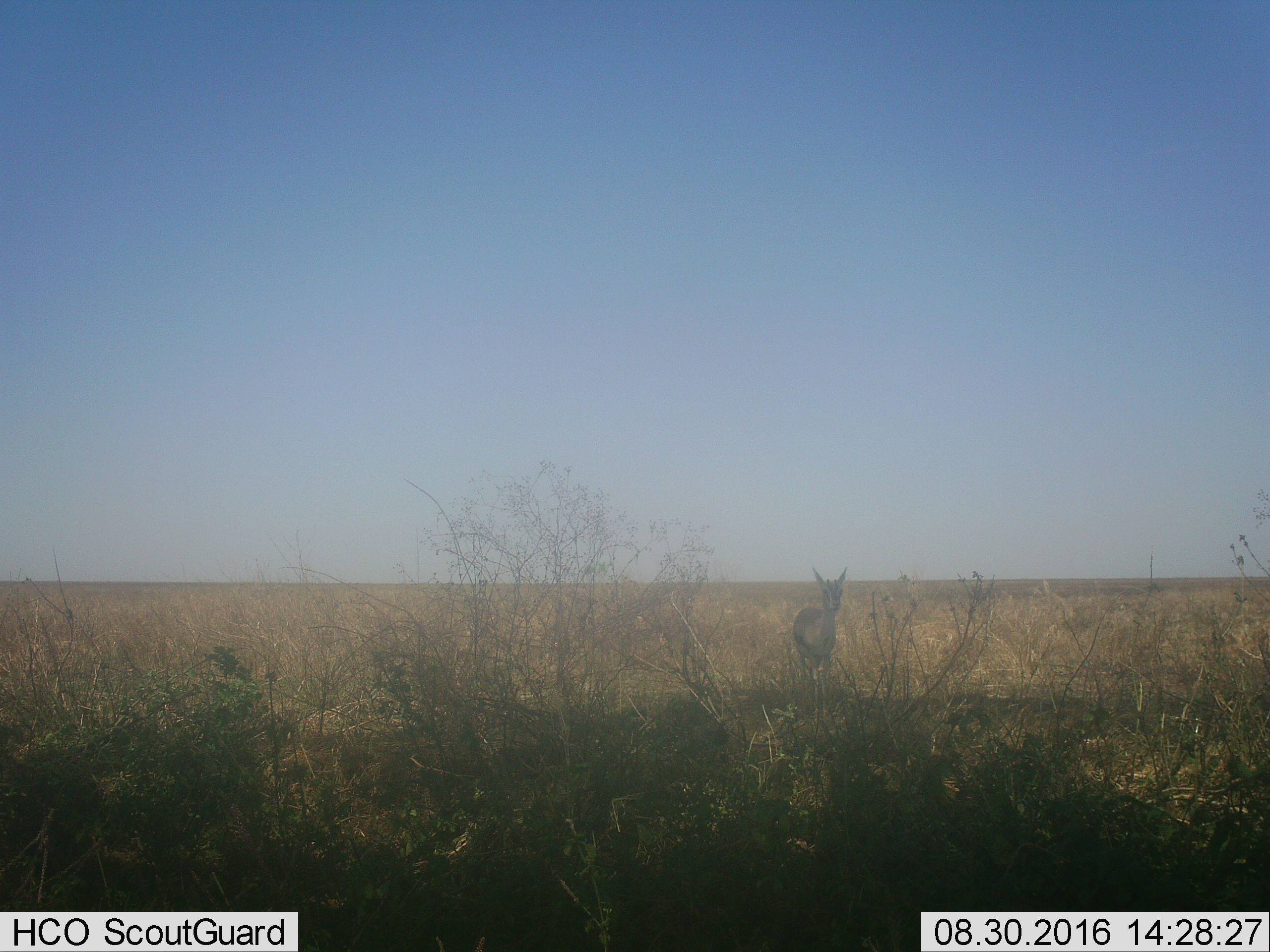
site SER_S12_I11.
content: unidentified animal